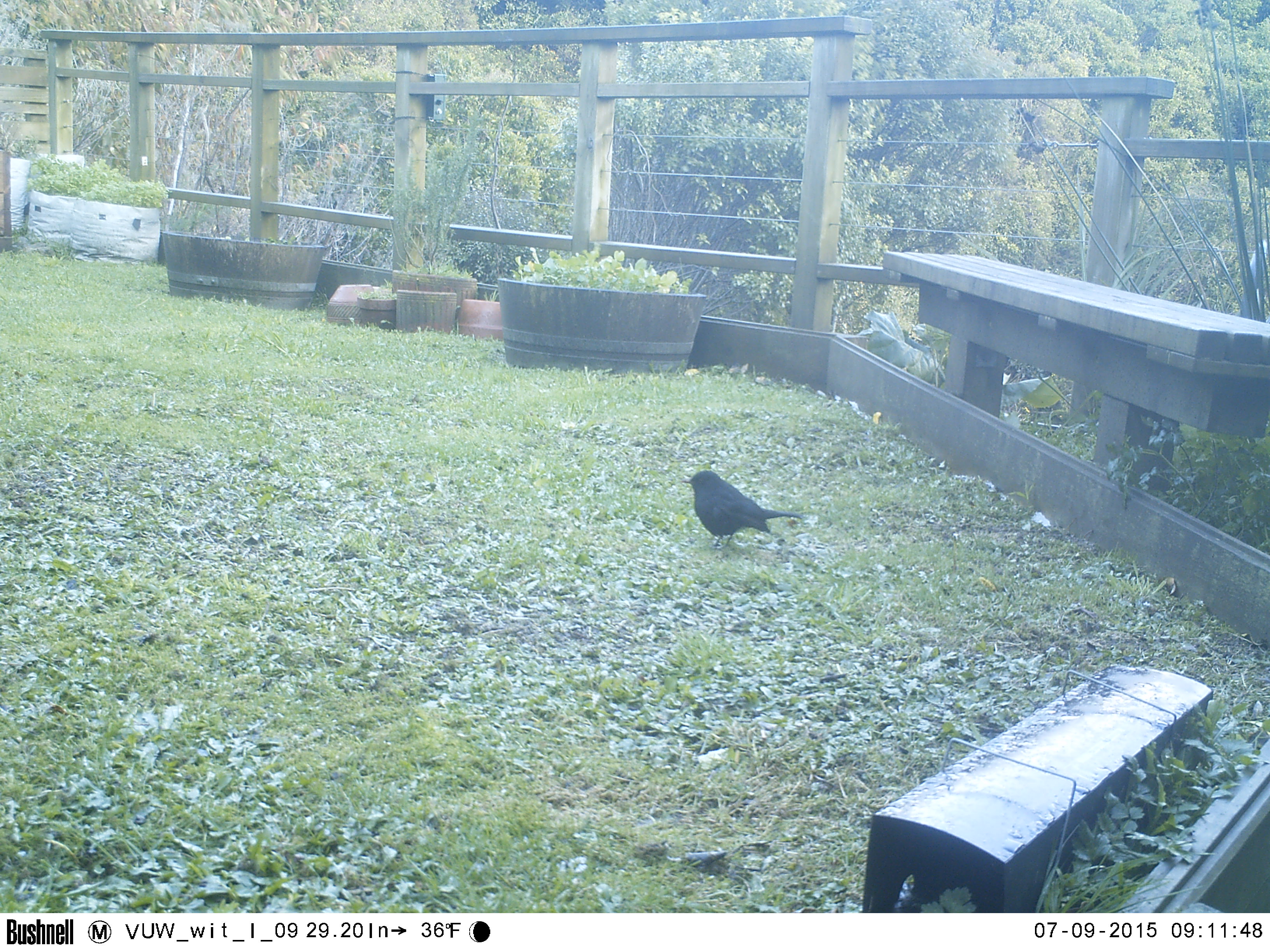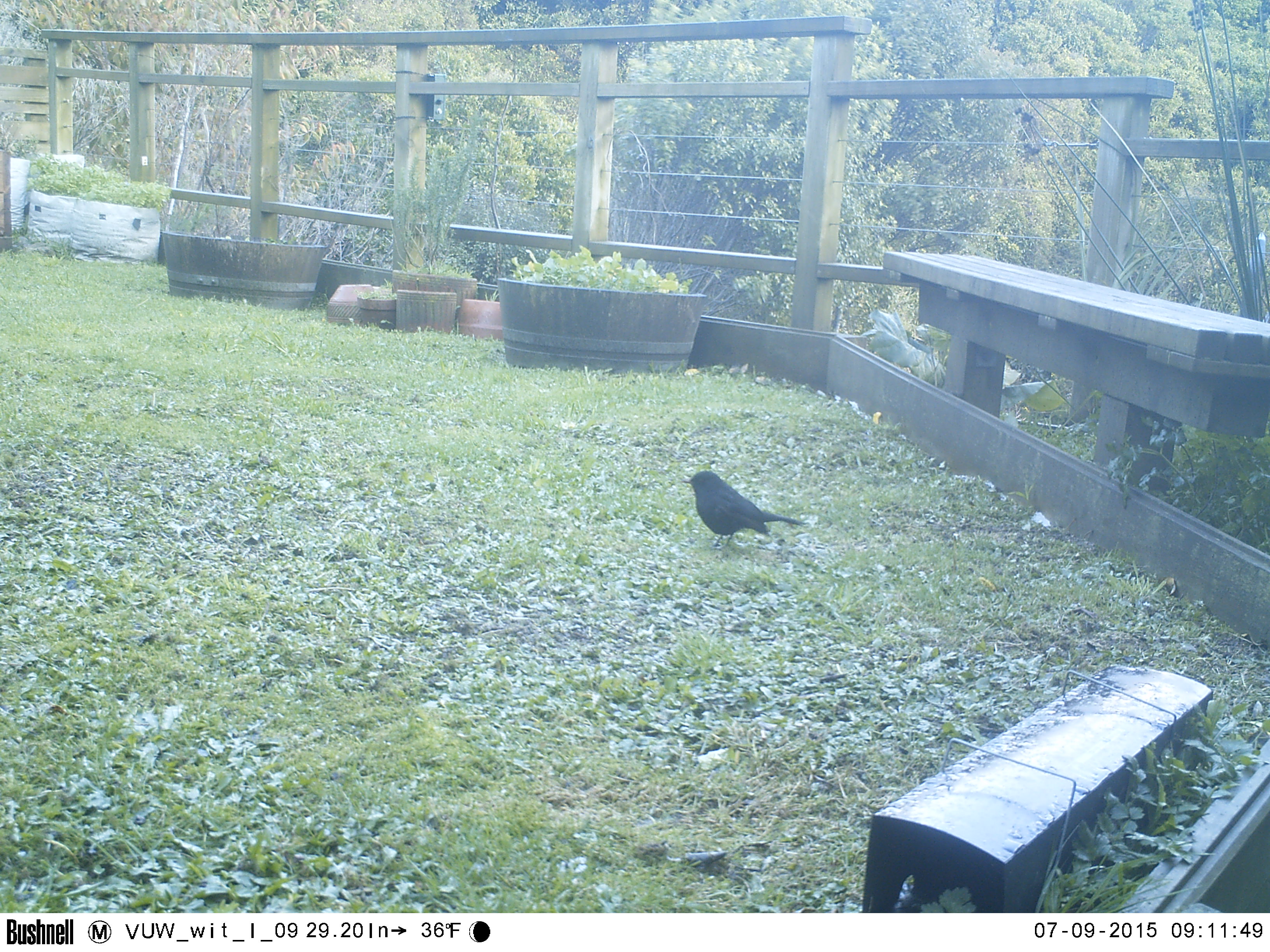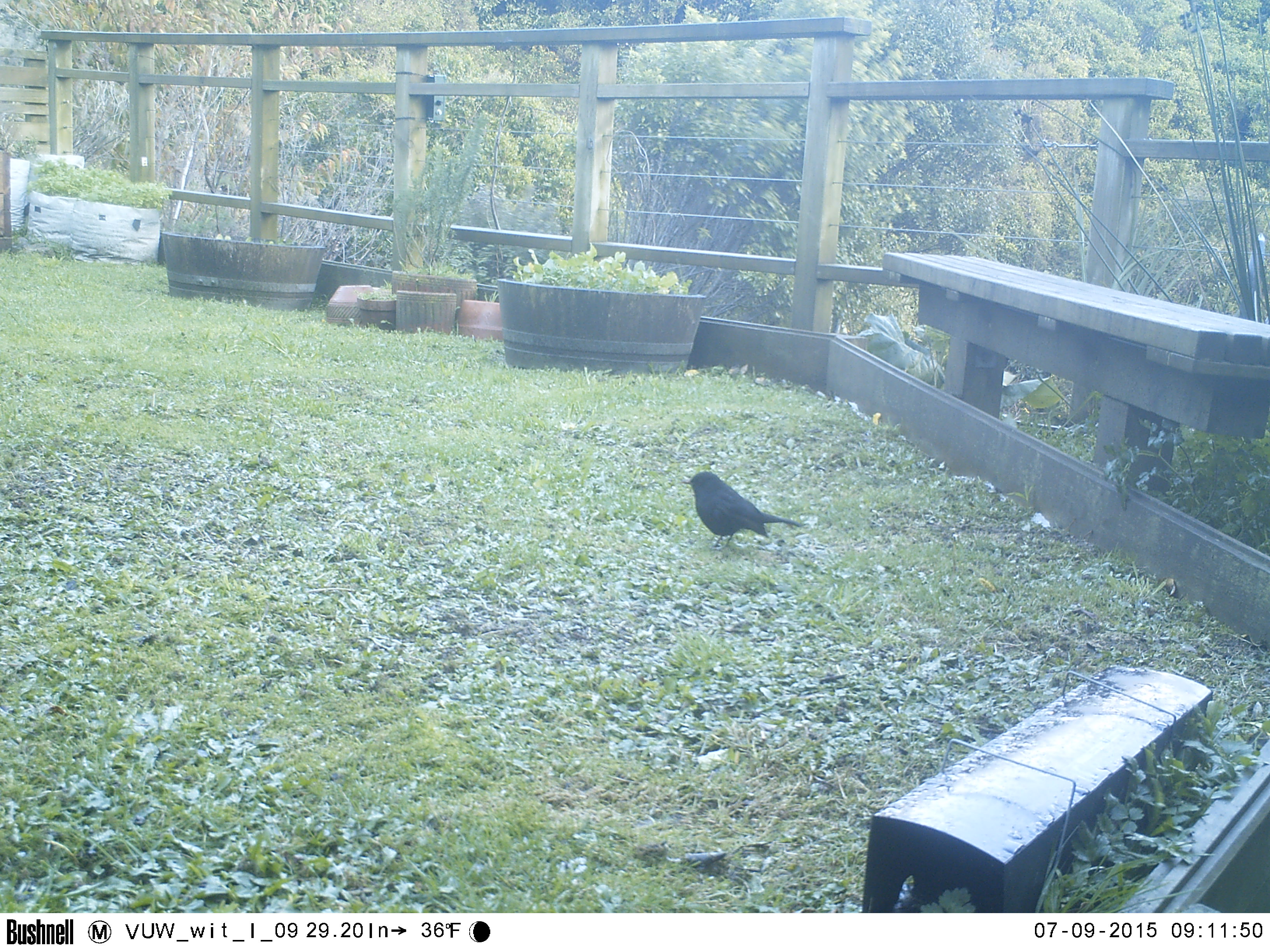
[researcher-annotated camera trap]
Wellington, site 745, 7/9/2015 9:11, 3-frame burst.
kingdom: Animalia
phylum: Chordata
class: Aves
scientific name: Aves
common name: bird